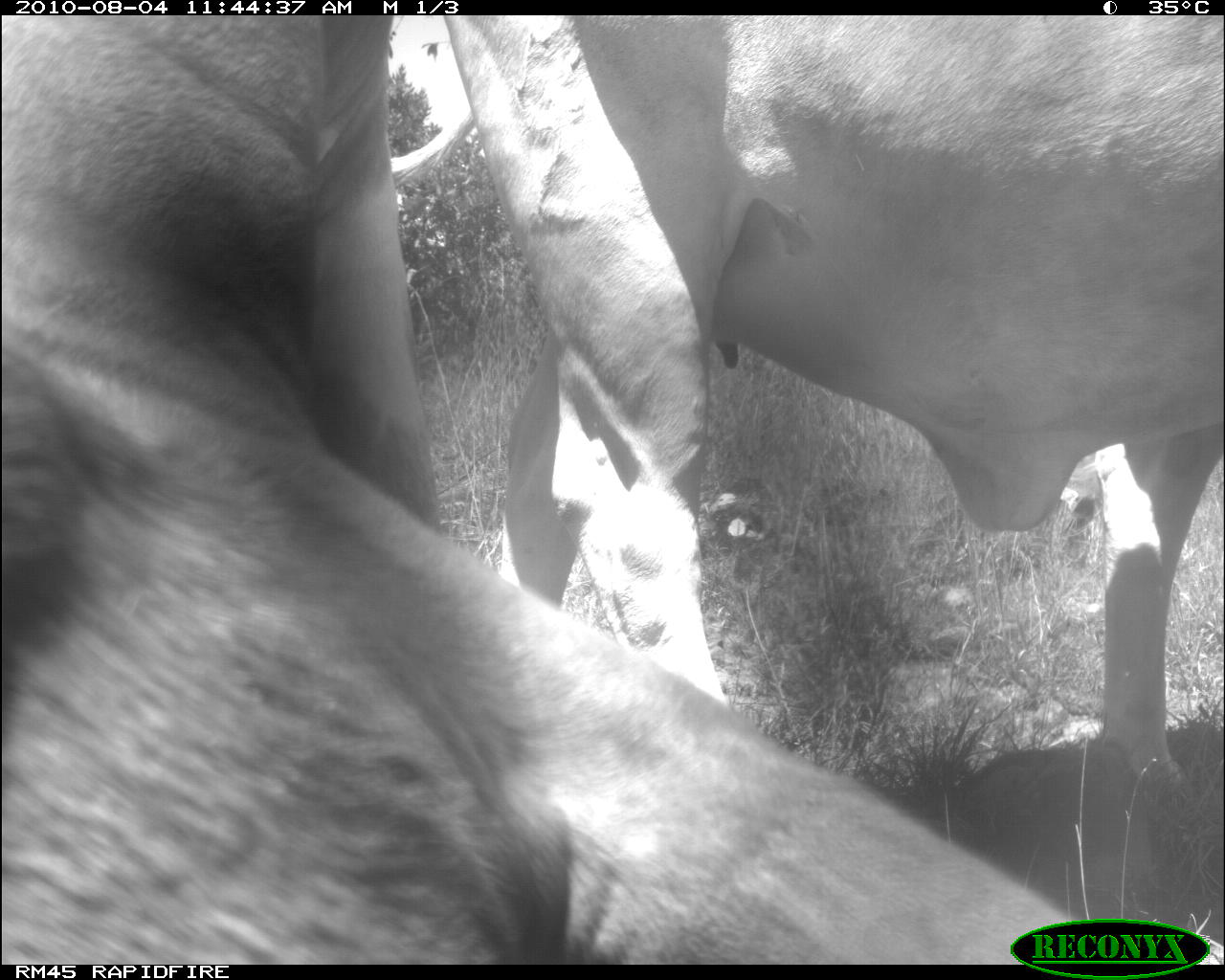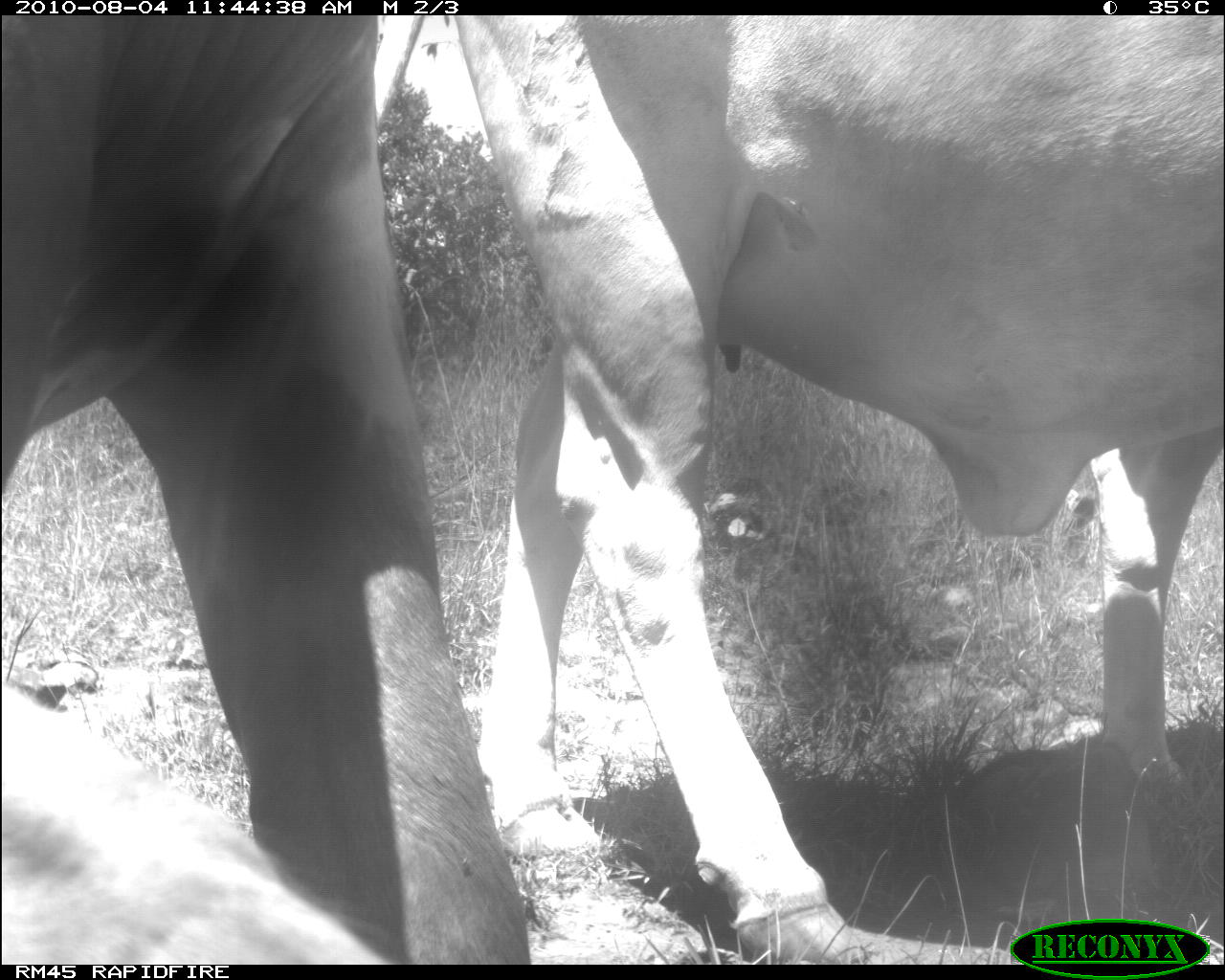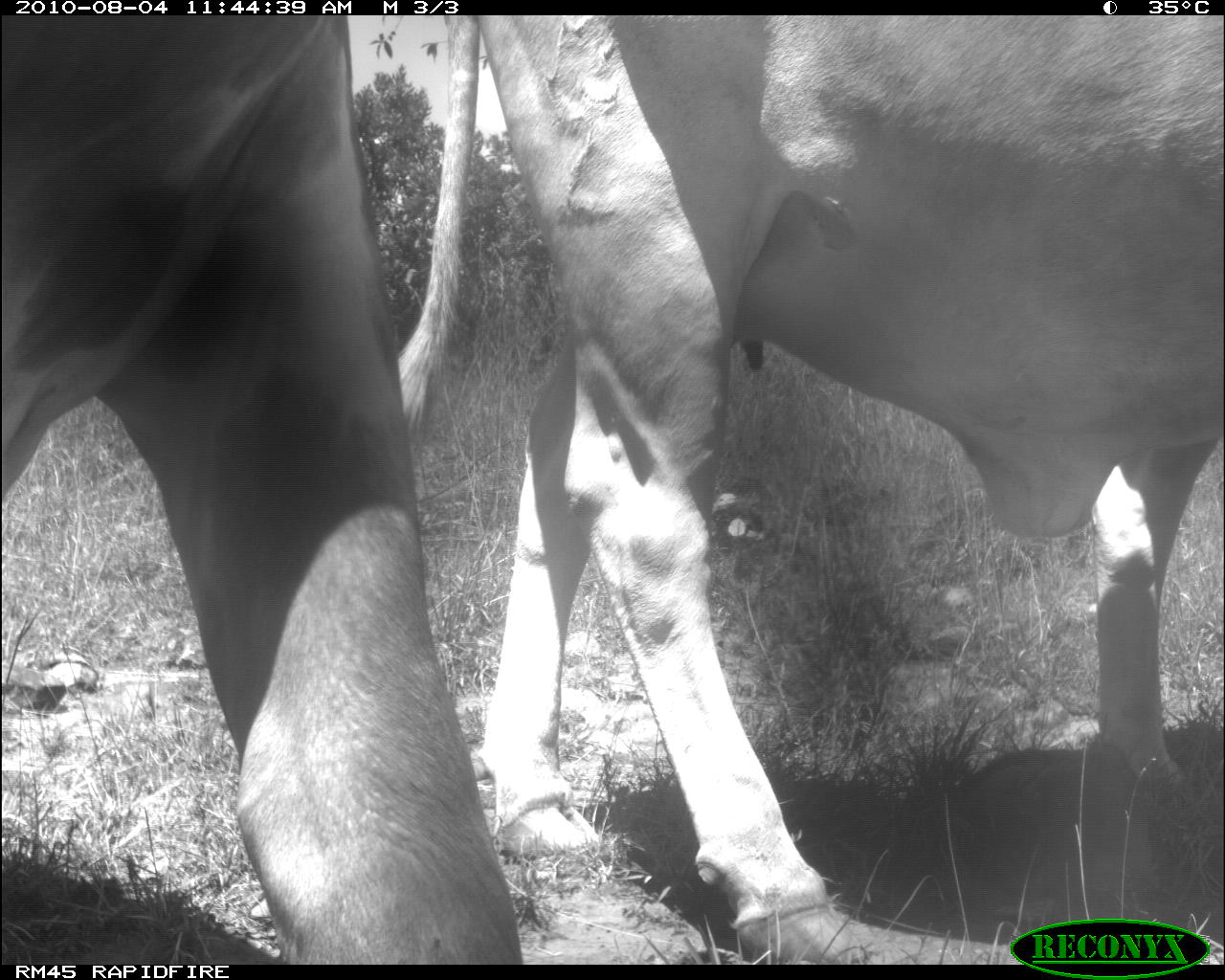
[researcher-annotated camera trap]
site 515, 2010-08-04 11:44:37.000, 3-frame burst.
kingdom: Animalia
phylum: Chordata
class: Mammalia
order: Artiodactyla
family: Bovidae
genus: Bos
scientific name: Bos taurus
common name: domestic cattle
Bos taurus (domestic cattle), count 2.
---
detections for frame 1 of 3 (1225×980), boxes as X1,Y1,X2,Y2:
bos taurus: 1,15,1074,963; 385,15,1224,781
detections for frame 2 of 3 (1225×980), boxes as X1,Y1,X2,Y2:
bos taurus: 451,15,1225,965; 2,15,530,965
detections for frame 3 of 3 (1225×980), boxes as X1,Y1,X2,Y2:
bos taurus: 394,15,1224,965; 2,14,517,965